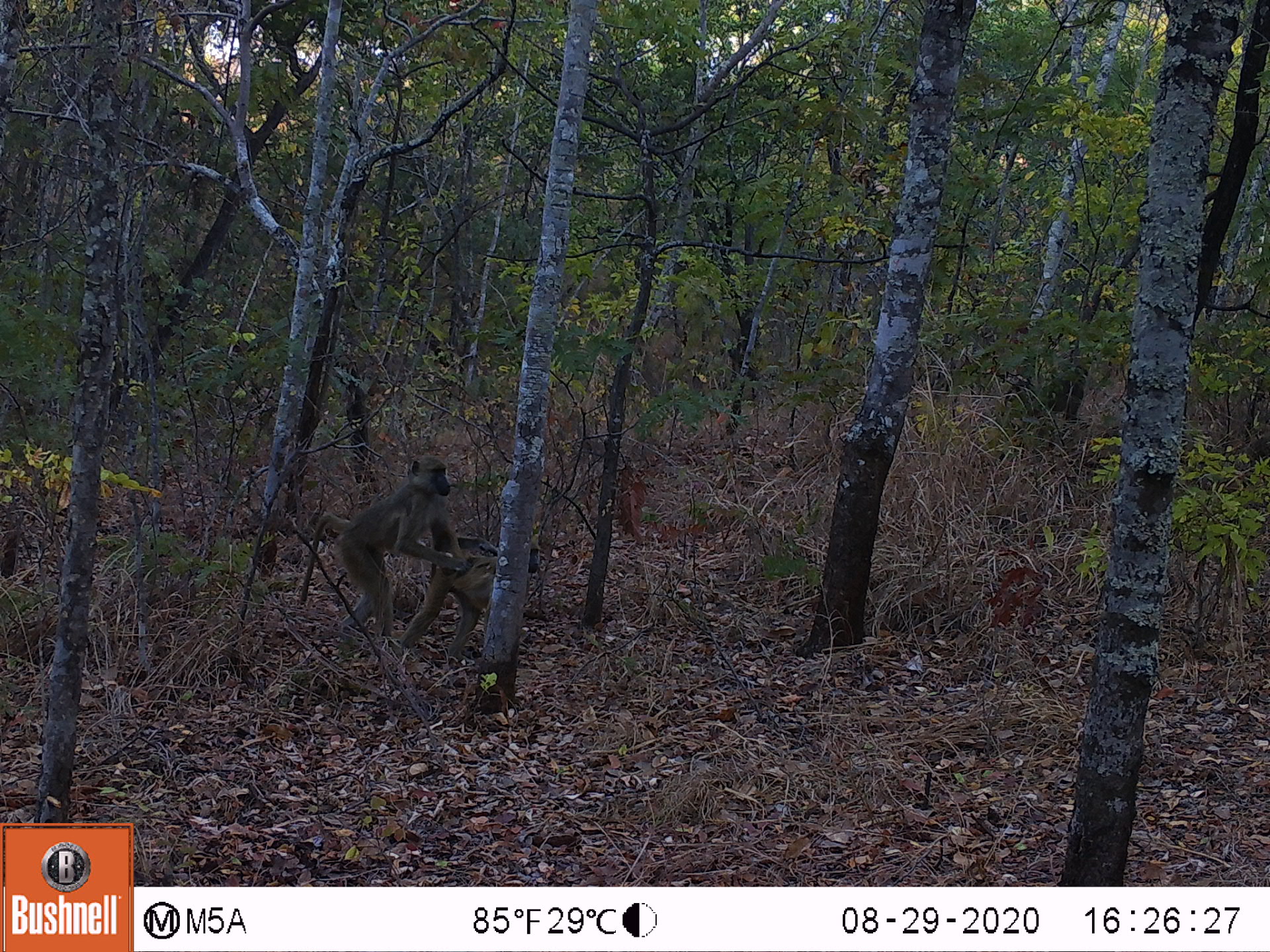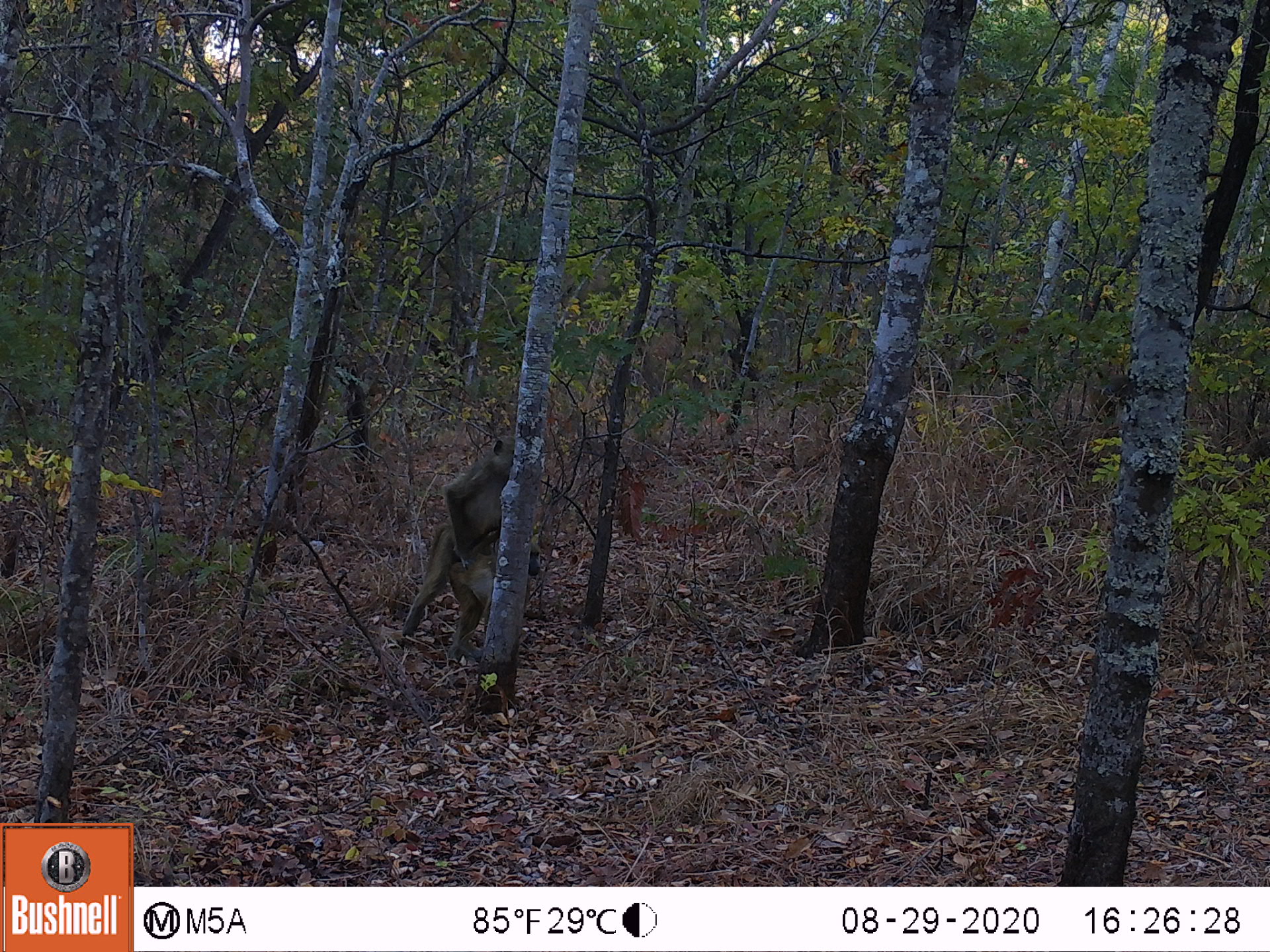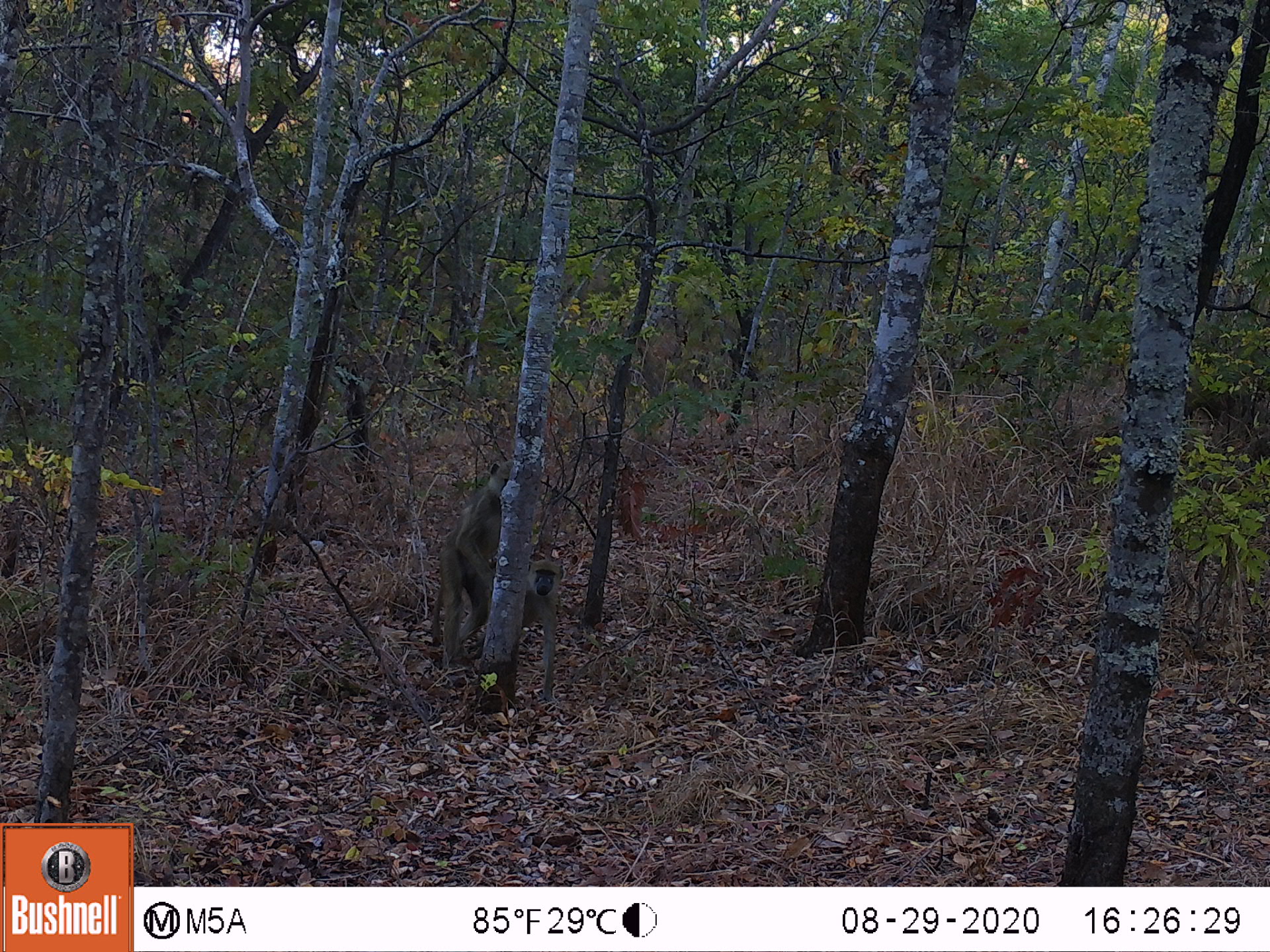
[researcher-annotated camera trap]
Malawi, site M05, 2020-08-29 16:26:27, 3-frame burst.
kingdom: Animalia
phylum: Chordata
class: Mammalia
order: Primates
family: Cercopithecidae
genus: Papio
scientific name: Papio cynocephalus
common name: yellow baboon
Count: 2.